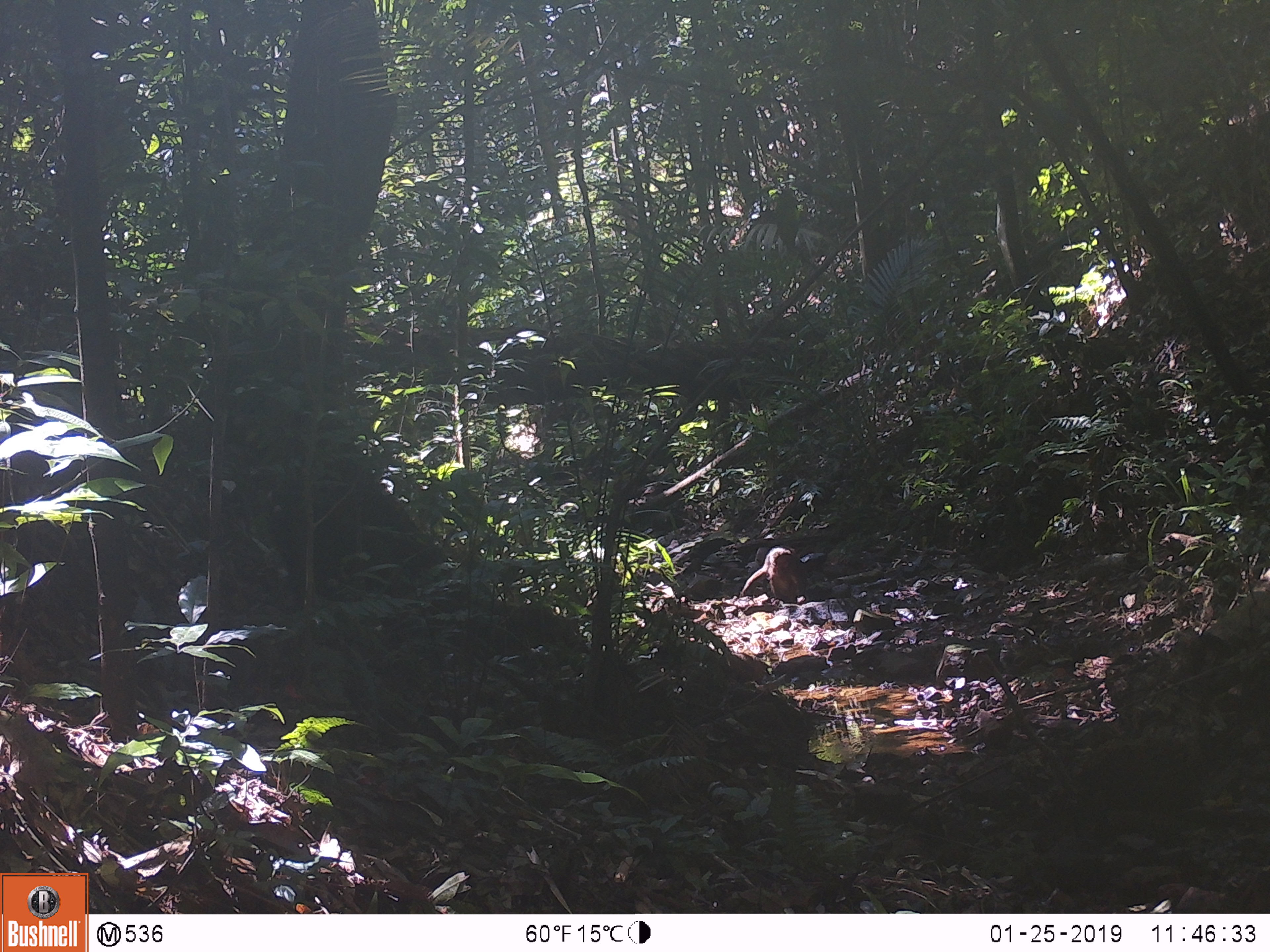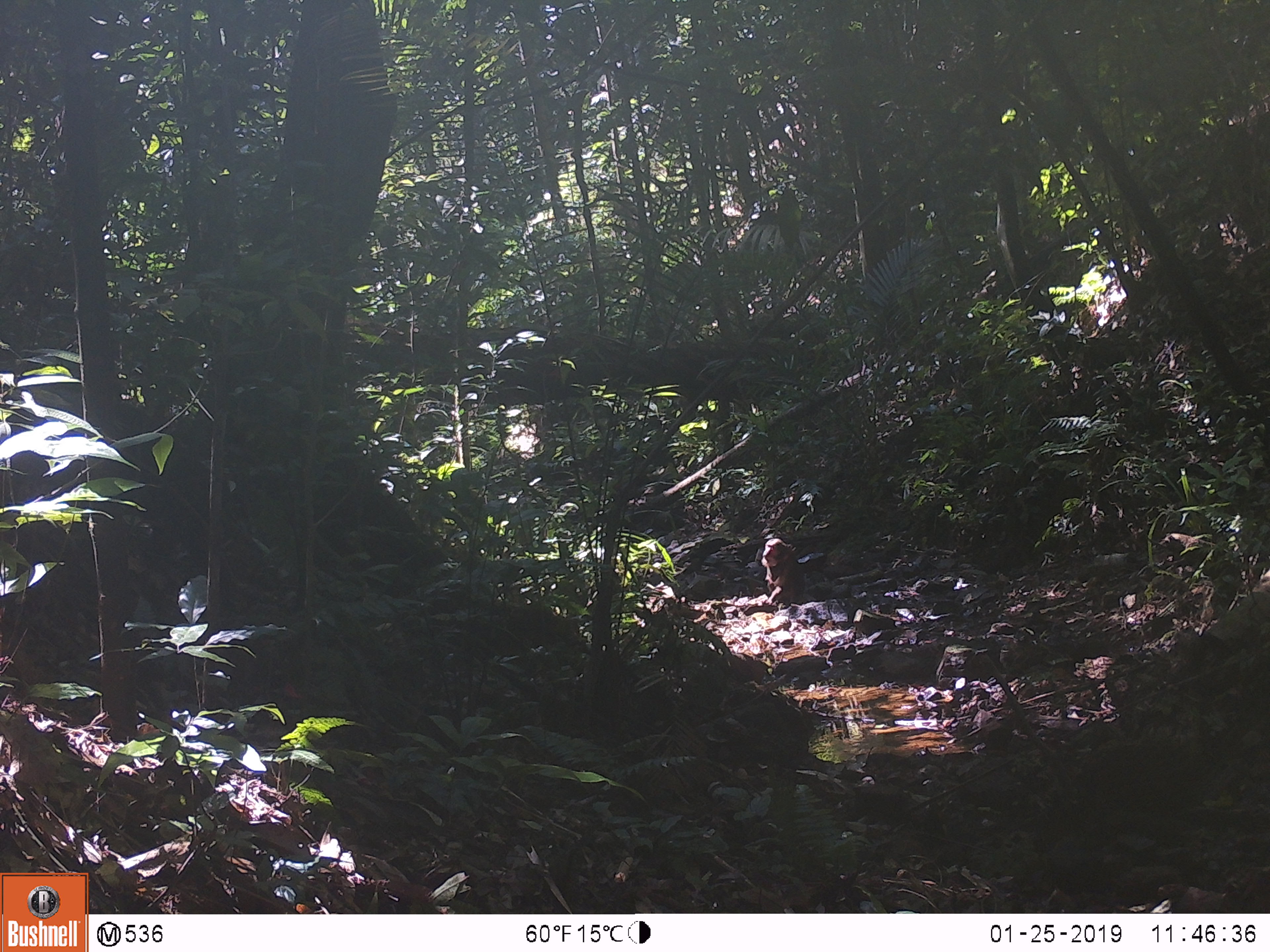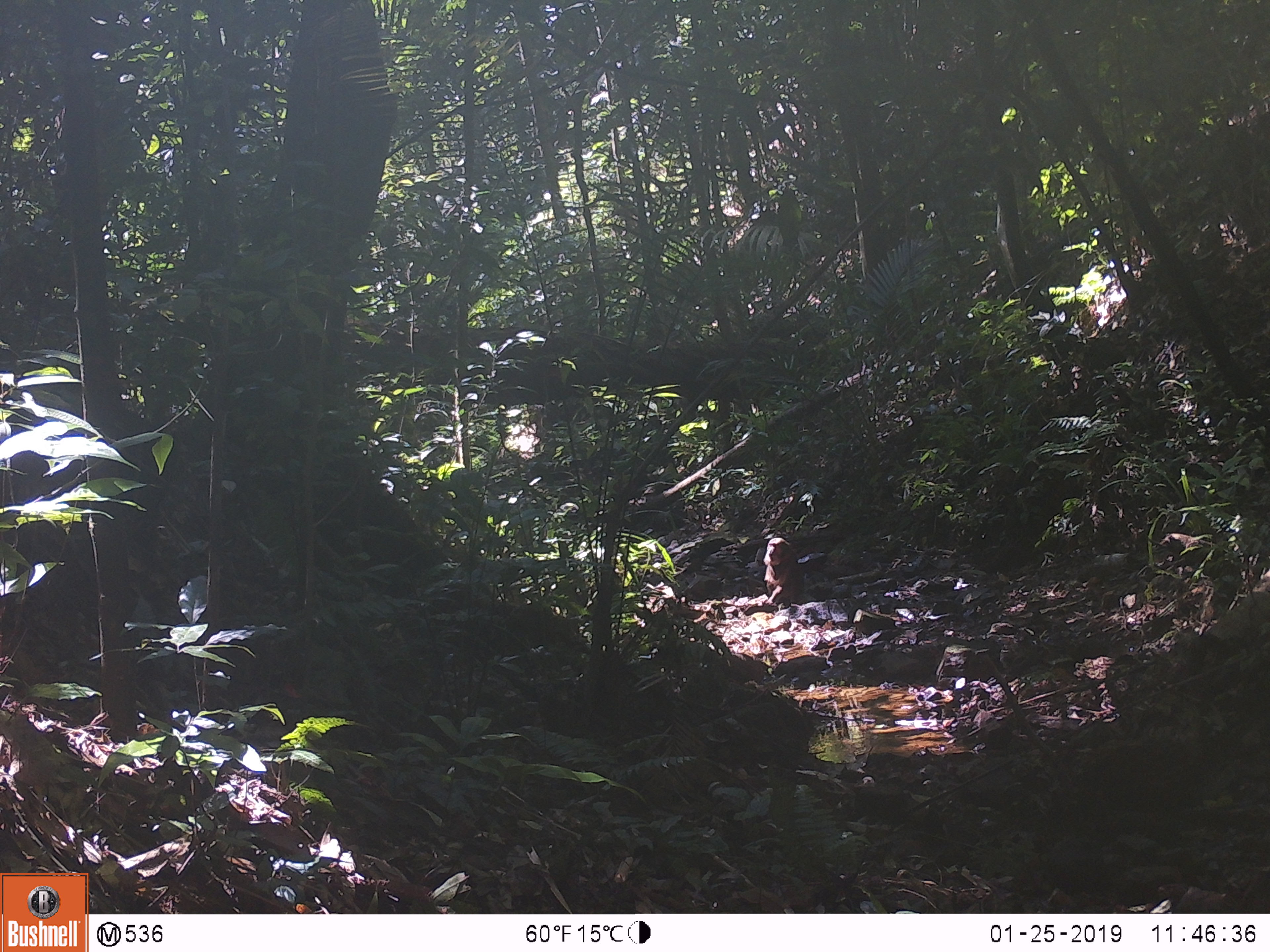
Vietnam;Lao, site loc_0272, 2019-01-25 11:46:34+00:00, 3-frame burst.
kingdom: Animalia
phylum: Chordata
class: Mammalia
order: Primates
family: Cercopithecidae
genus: Macaca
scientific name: Macaca arctoides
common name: stump-tailed macaque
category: stump tailed macaque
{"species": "stump tailed macaque (stump-tailed macaque) (Macaca arctoides)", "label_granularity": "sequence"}